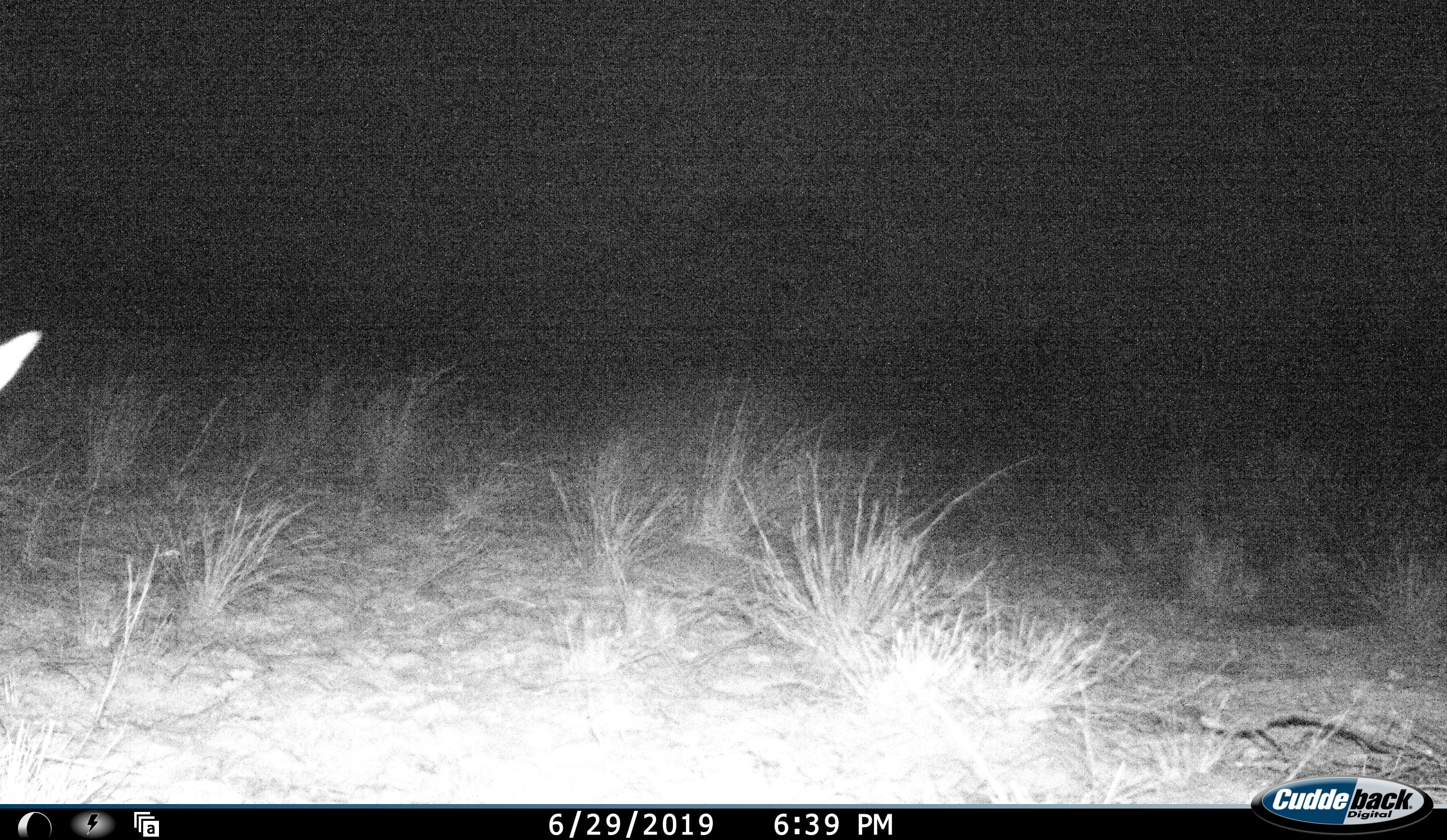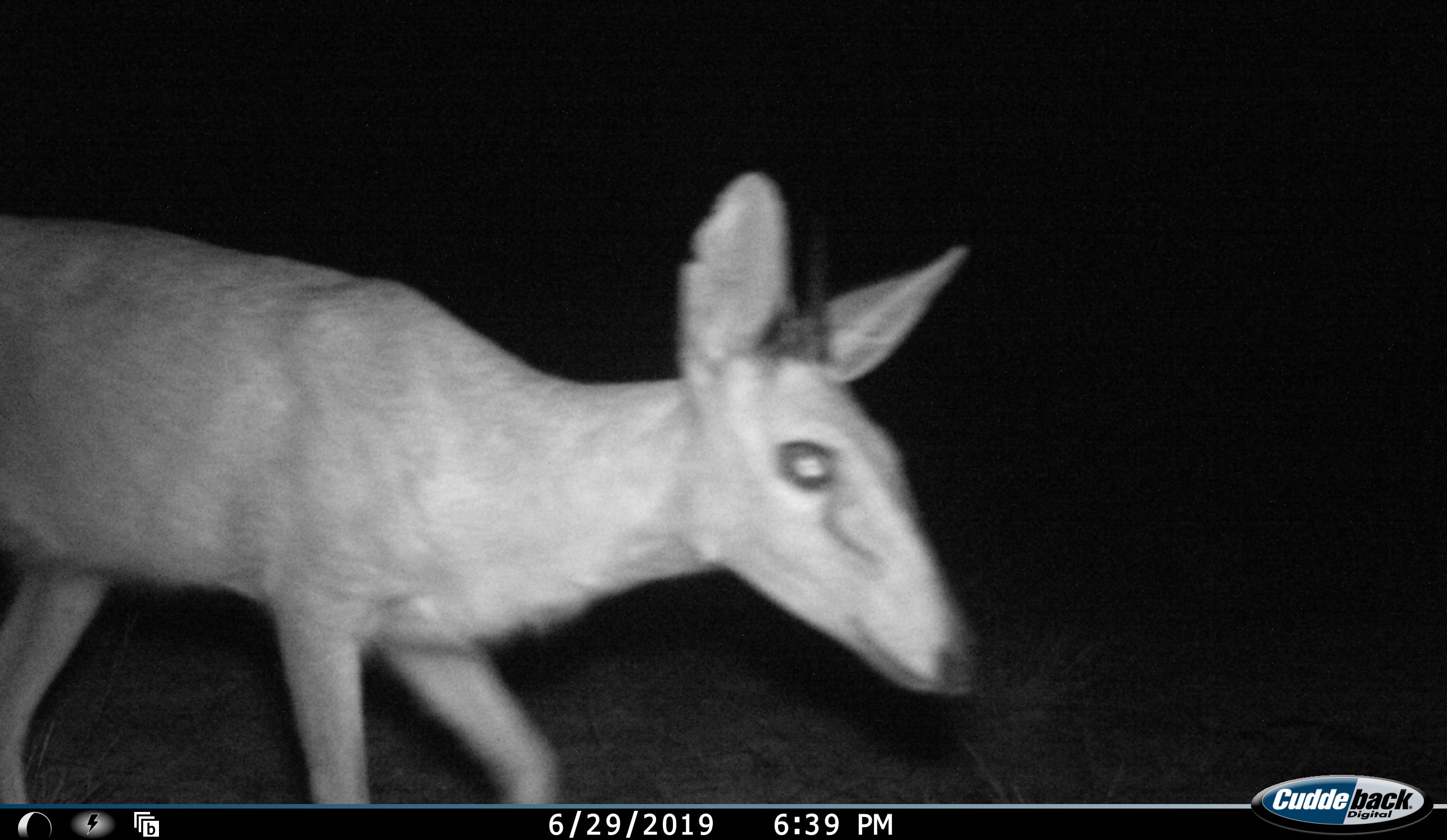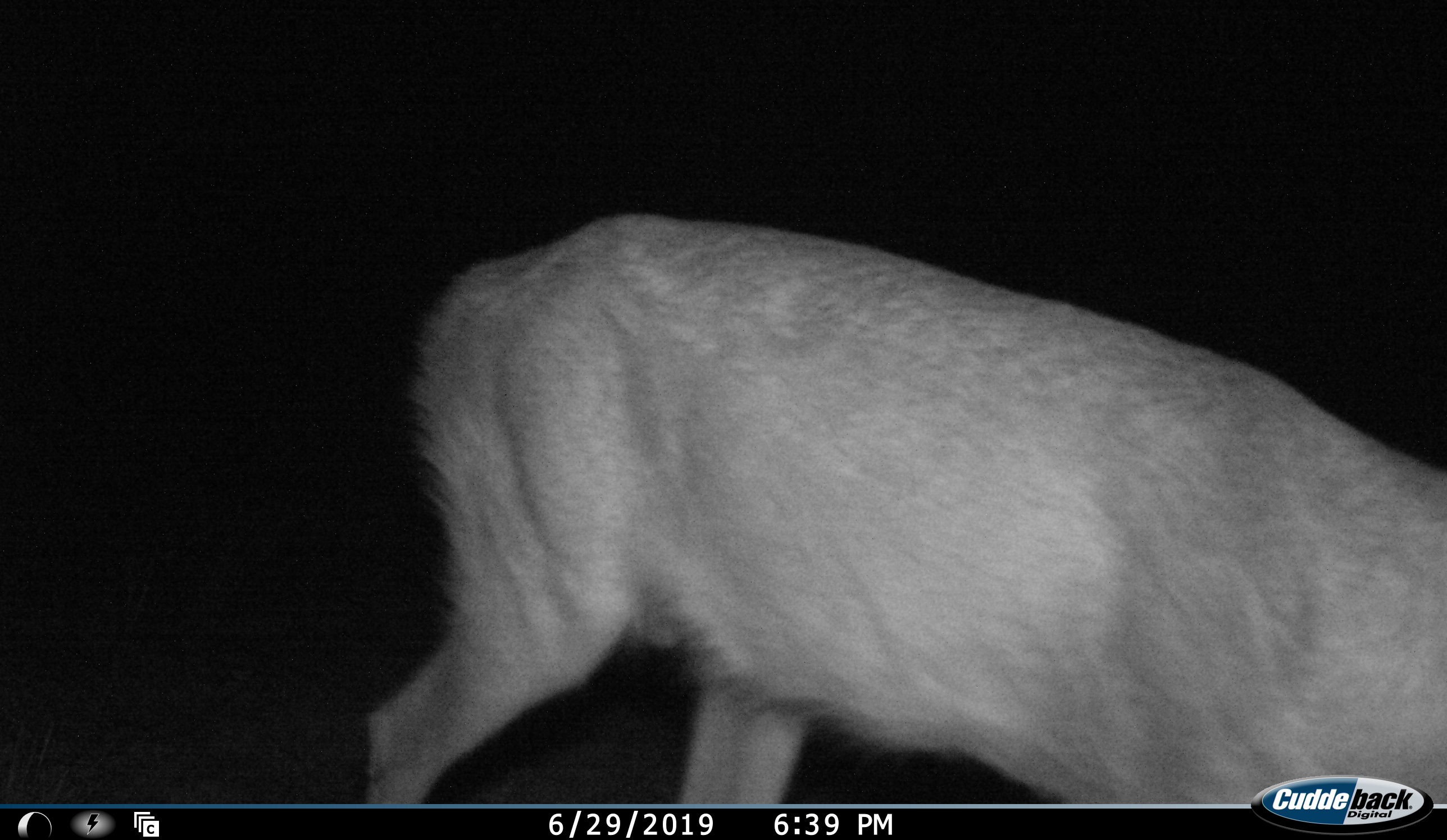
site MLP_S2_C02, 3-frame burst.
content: unidentified animal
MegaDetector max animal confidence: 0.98